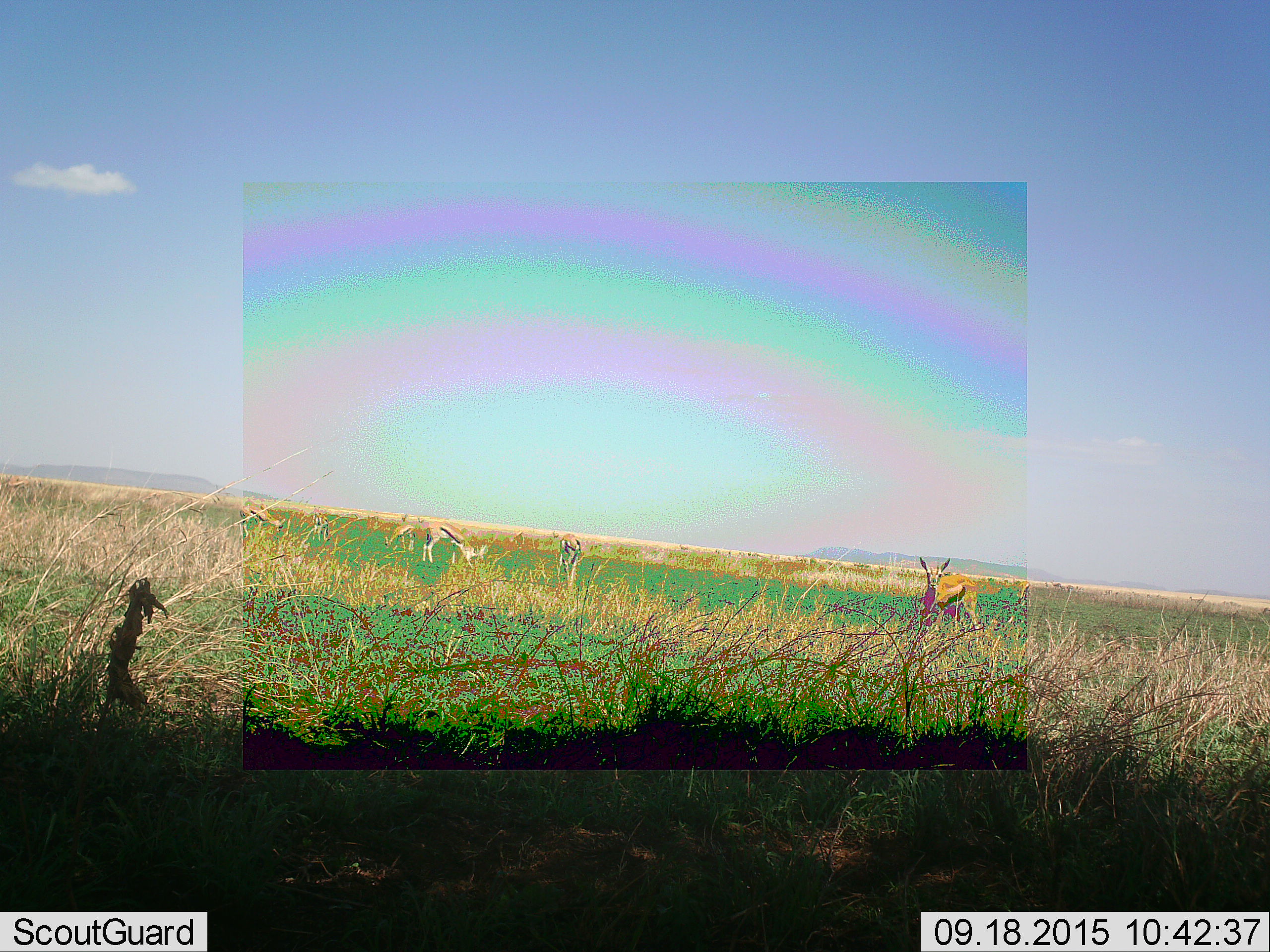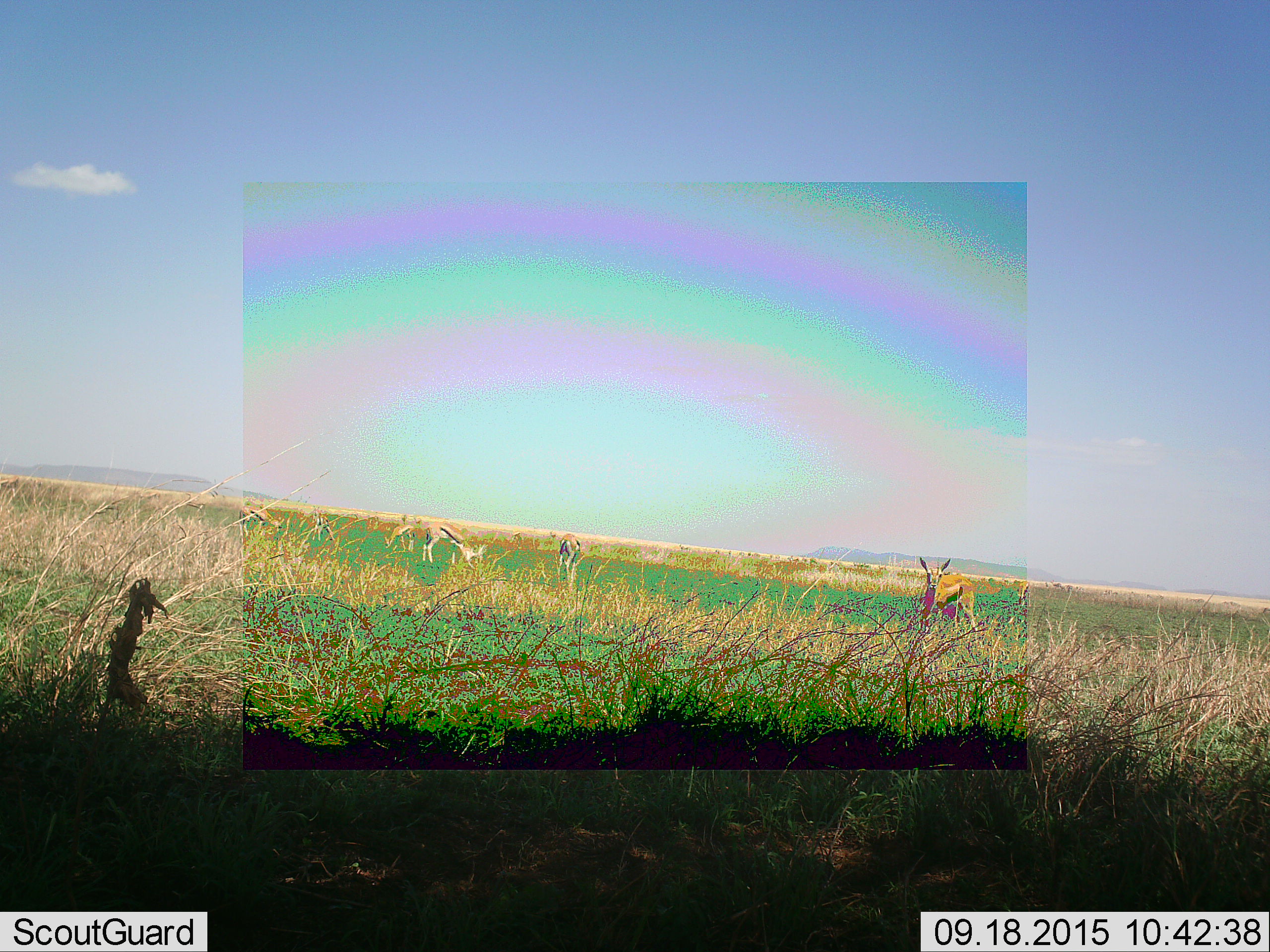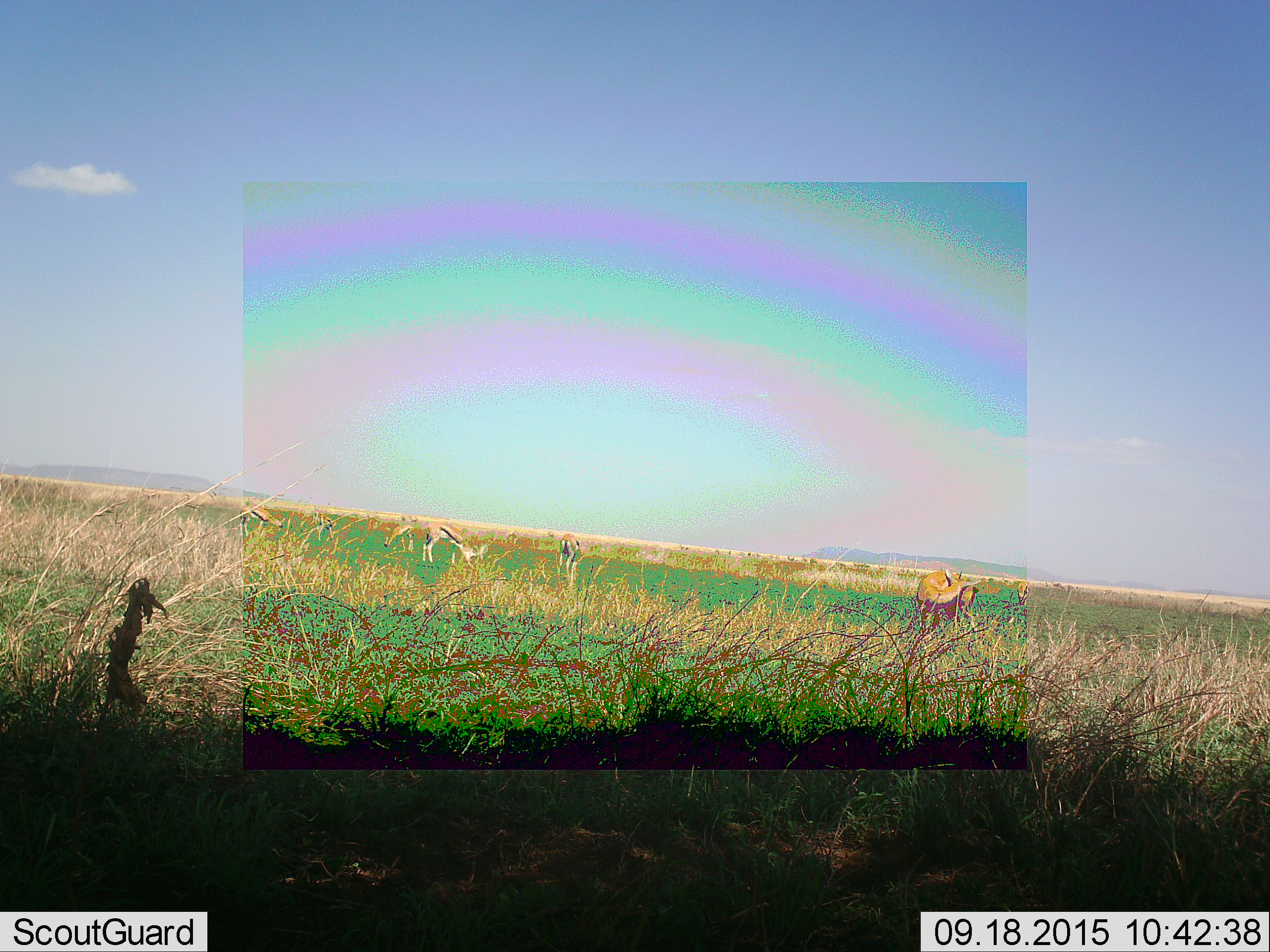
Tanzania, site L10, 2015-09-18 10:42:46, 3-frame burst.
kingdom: Animalia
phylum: Chordata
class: Mammalia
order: Artiodactyla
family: Bovidae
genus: Eudorcas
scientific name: Eudorcas thomsonii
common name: thomson's gazelle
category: gazellethomsons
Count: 9.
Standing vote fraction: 100%.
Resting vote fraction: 0%.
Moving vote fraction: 29%.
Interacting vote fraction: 0%.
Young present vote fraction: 0%.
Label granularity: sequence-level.